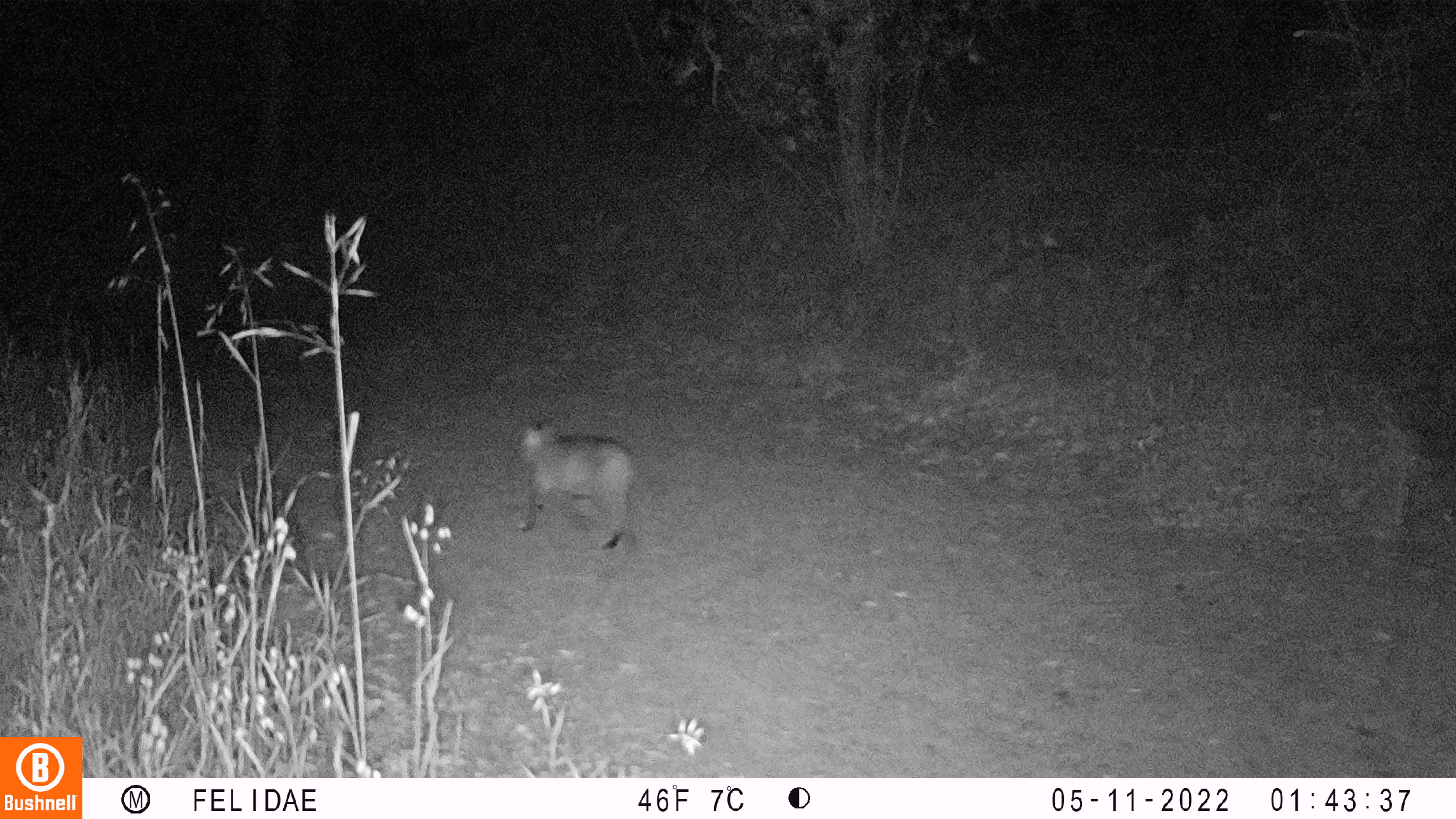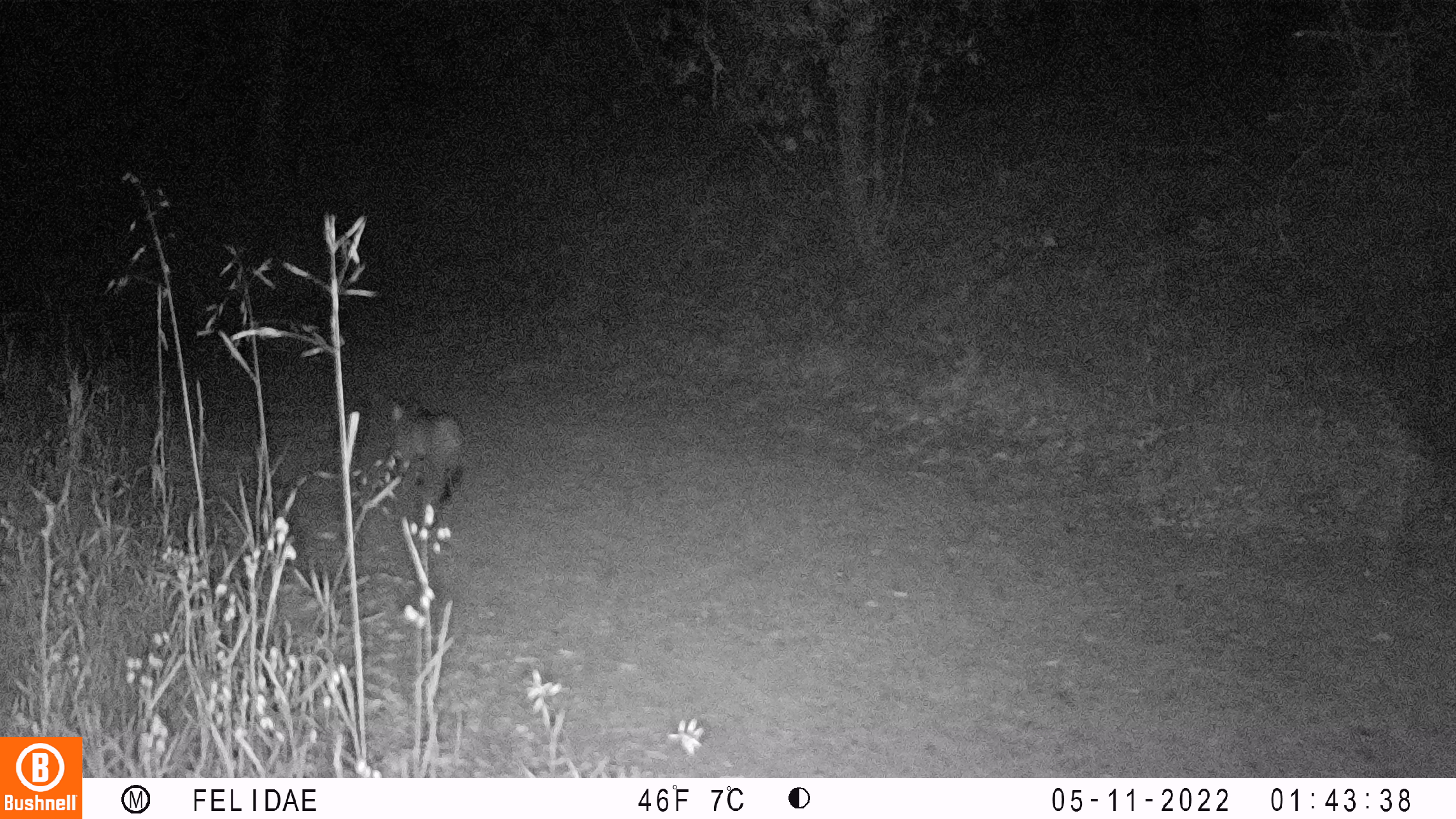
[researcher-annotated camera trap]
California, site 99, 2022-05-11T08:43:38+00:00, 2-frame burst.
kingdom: Animalia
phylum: Chordata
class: Mammalia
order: Carnivora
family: Felidae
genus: Lynx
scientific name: Lynx rufus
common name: bobcat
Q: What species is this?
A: Bobcat (Lynx rufus).